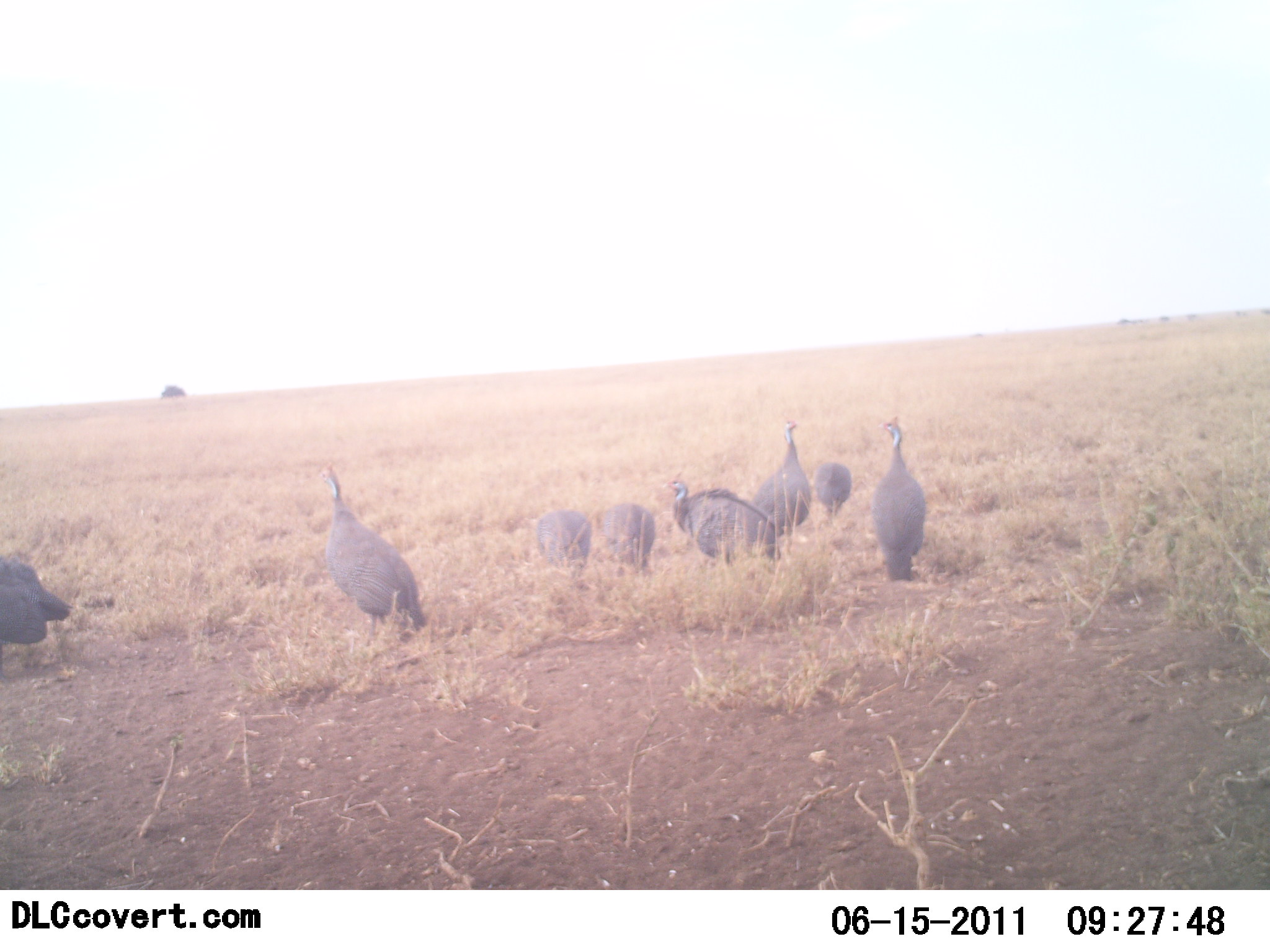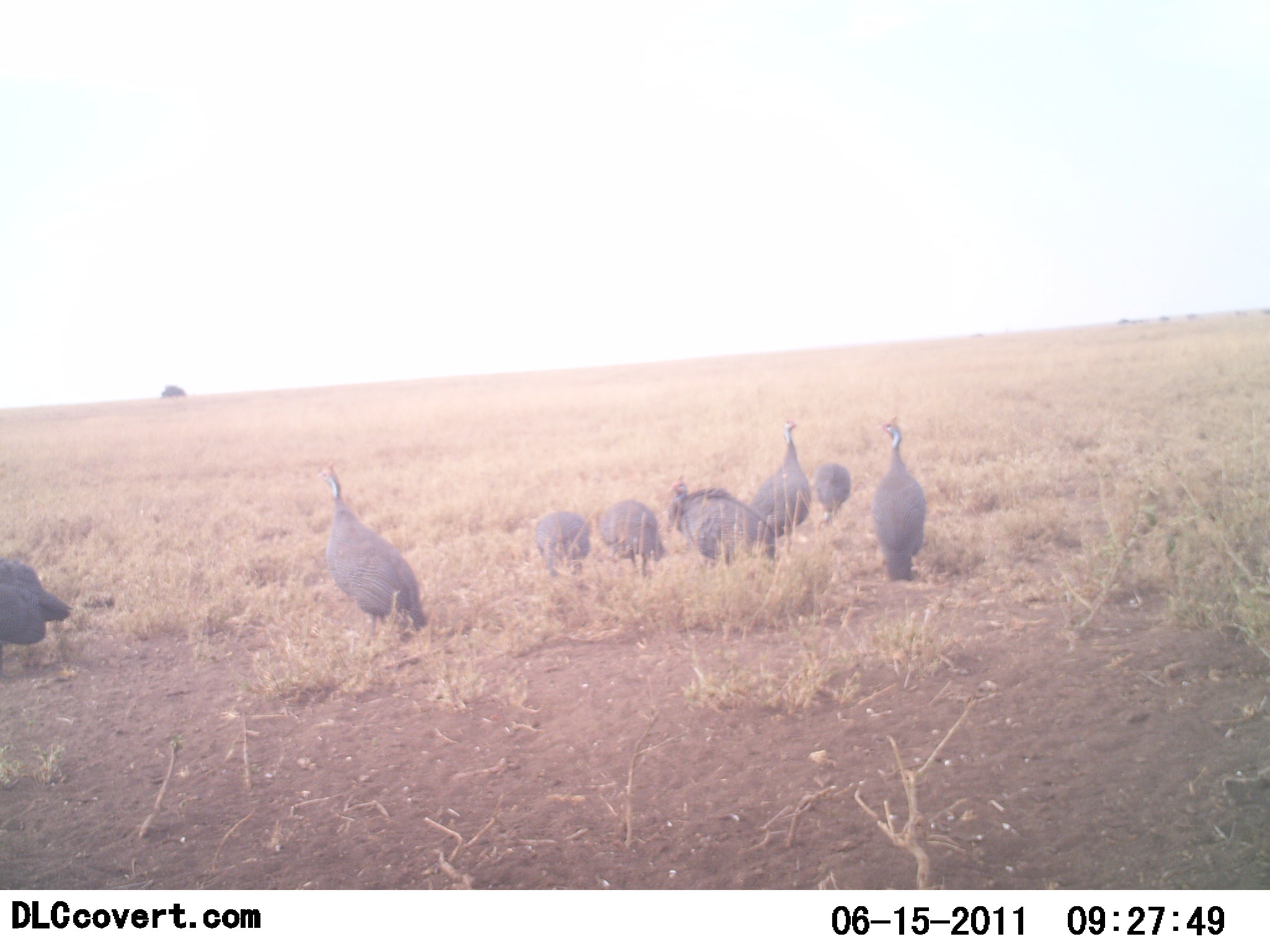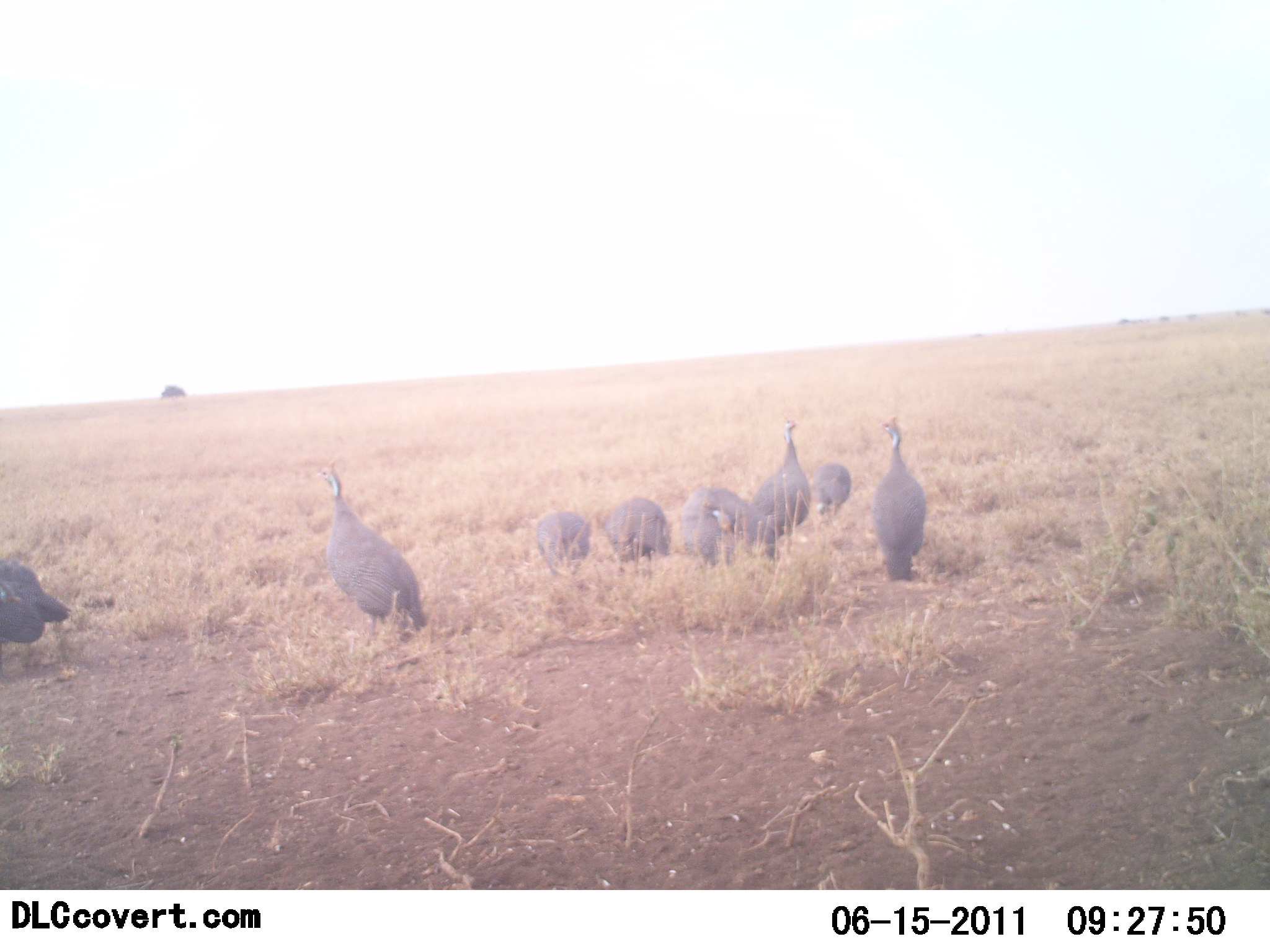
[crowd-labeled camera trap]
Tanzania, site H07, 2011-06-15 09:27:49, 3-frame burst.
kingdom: Animalia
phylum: Chordata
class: Aves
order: Galliformes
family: Numididae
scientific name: Numididae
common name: guinea fowl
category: guineafowl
Guineafowl (guinea fowl) (Numididae), count 8. Behavior (volunteer vote fractions): standing 75%, resting 8%, moving 17%, interacting 0%. Young present (vote fraction): 0%. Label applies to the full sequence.